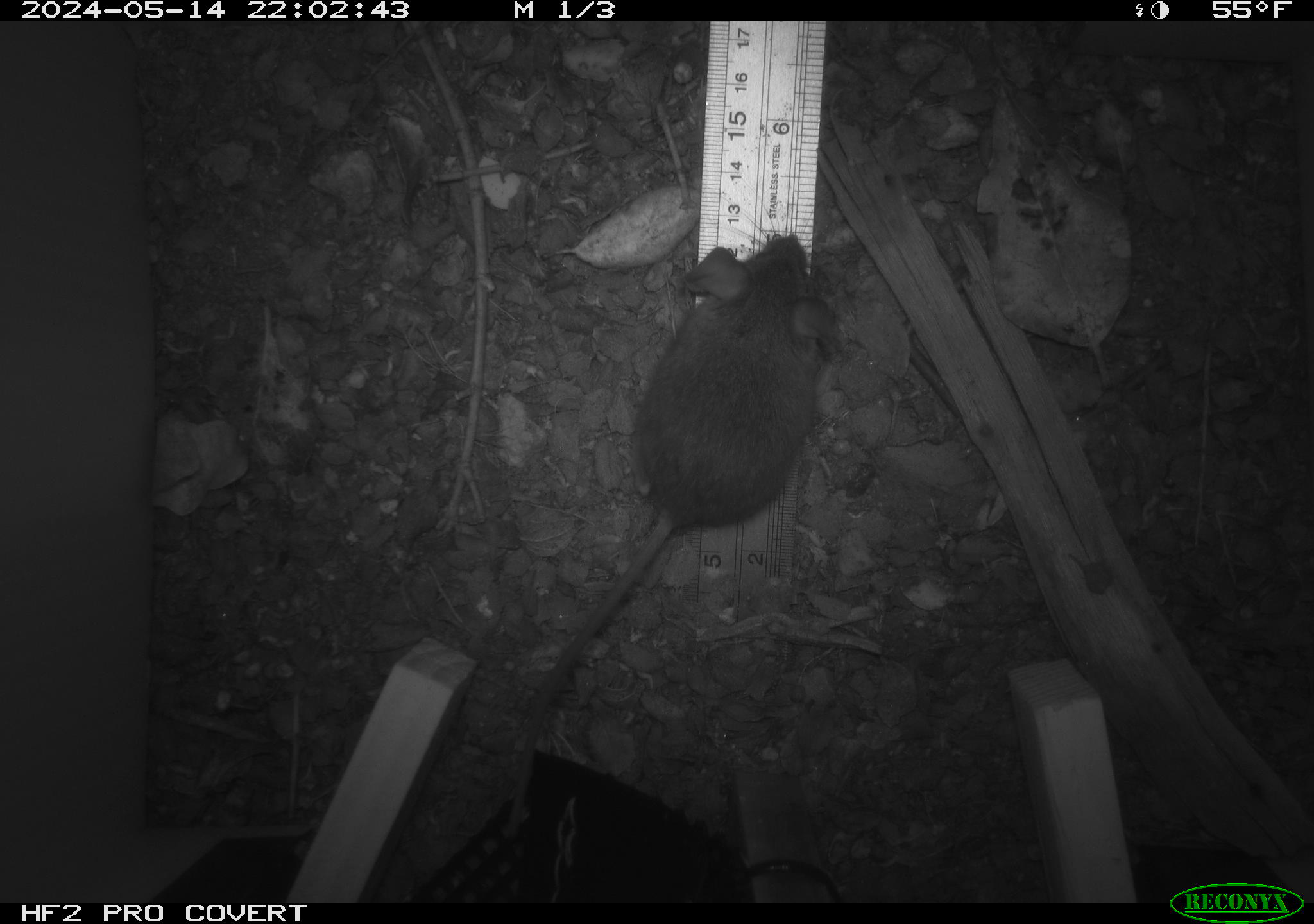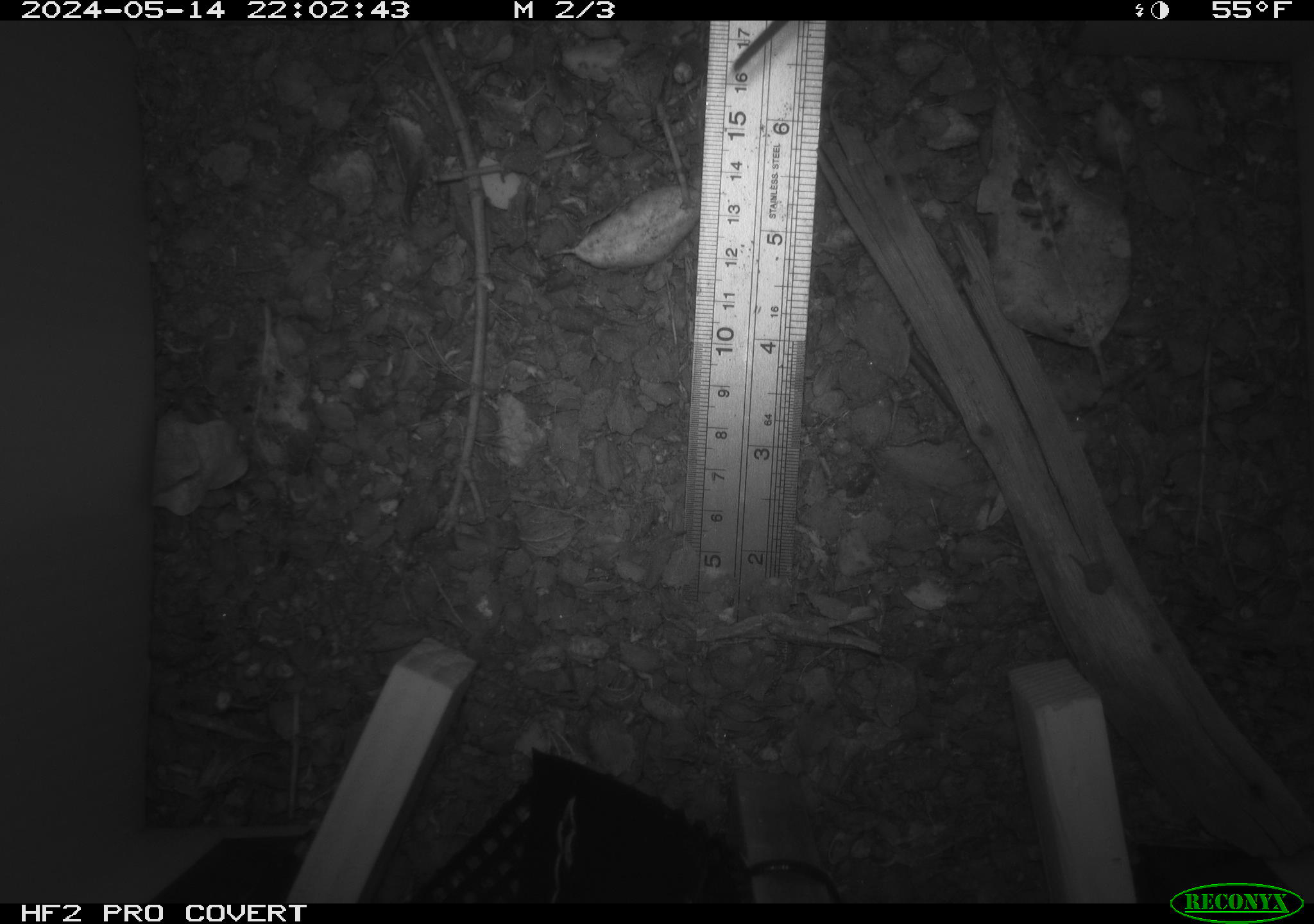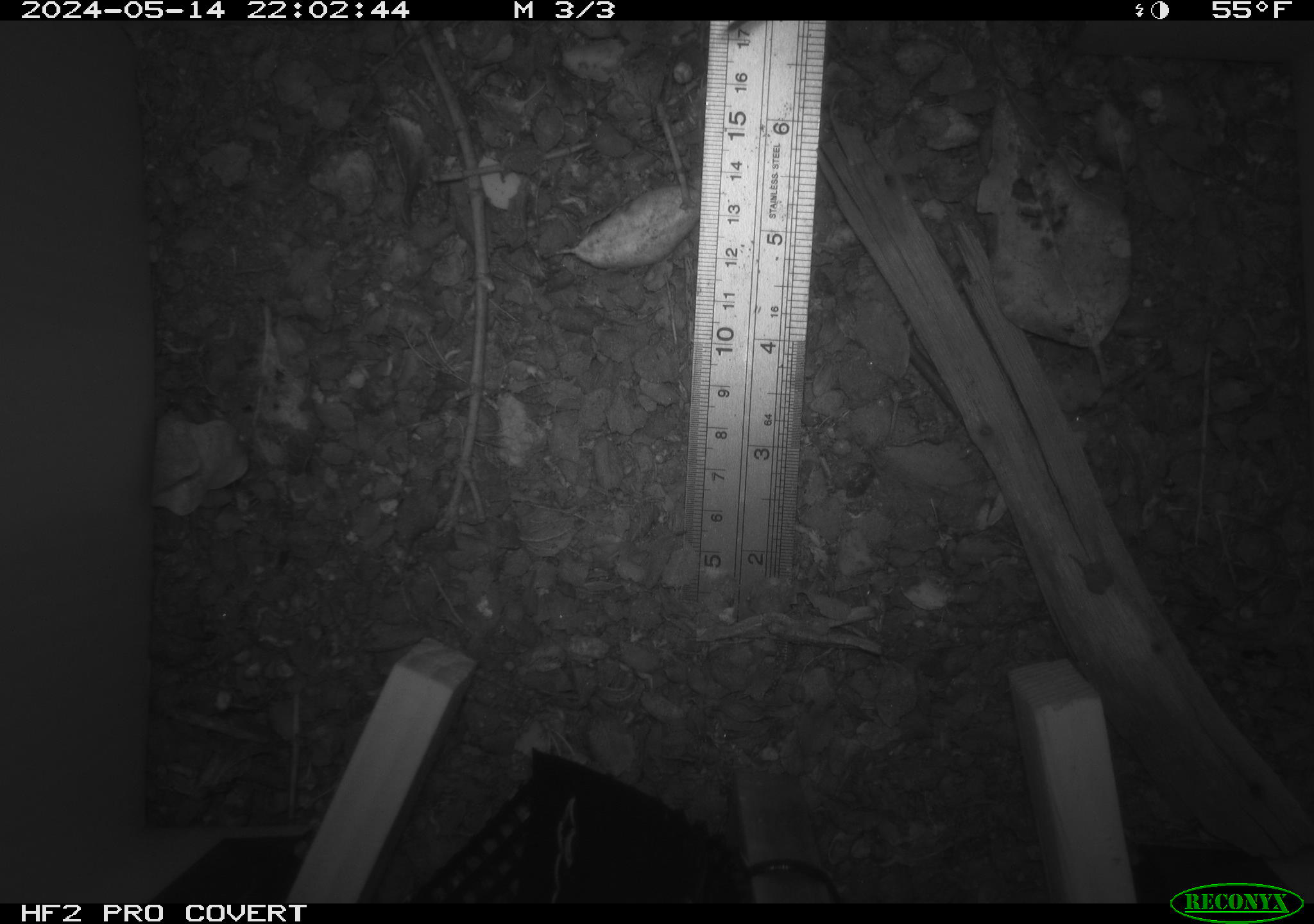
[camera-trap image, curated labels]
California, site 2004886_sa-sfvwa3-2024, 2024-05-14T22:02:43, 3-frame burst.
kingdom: Animalia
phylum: Chordata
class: Mammalia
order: Rodentia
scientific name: Rodentia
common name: mouse species